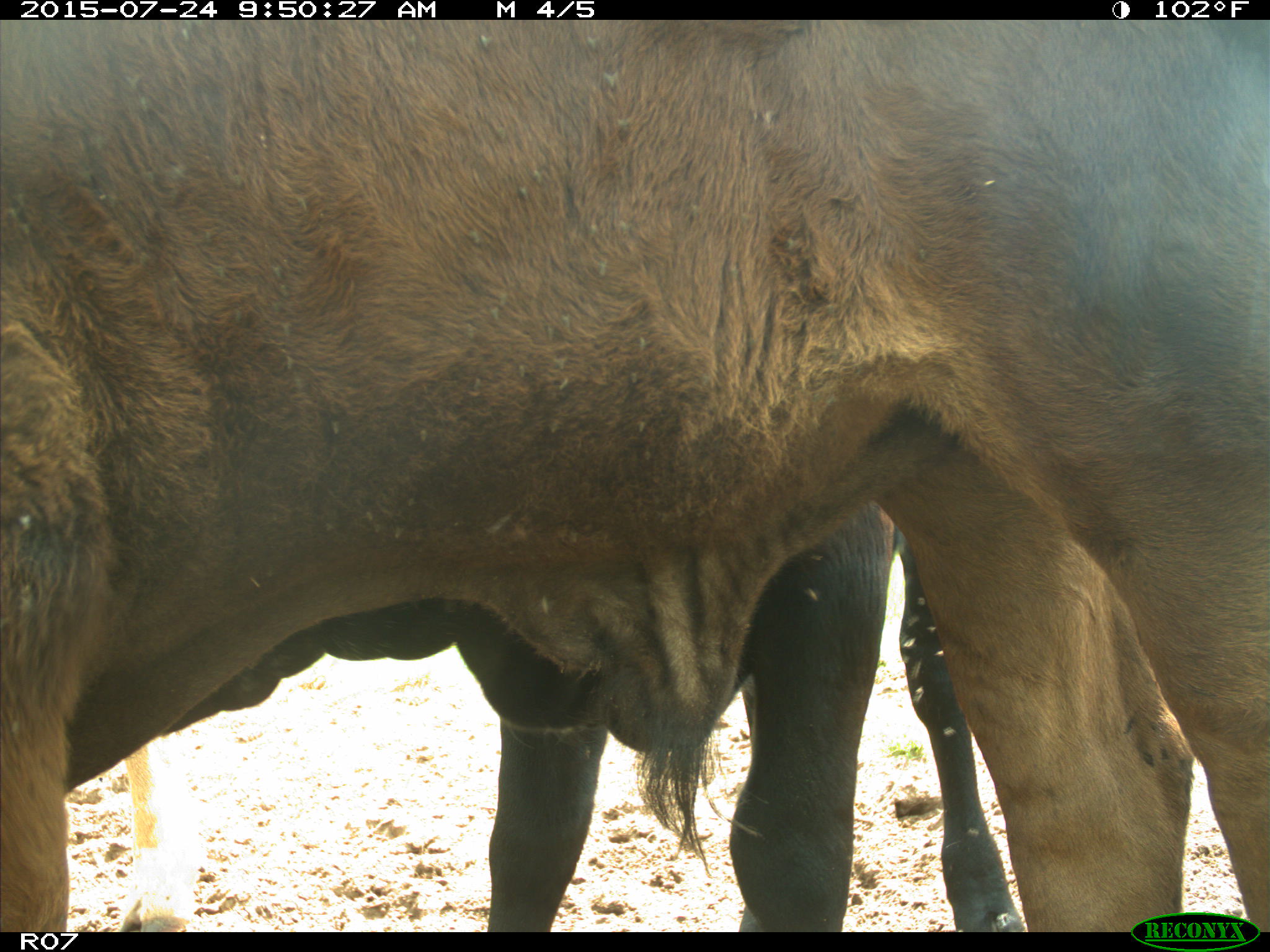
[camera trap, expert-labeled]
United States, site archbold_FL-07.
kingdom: Animalia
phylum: Chordata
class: Mammalia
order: Artiodactyla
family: Bovidae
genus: Bos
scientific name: Bos taurus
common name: domestic cow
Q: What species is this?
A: Bos taurus (domestic cow).